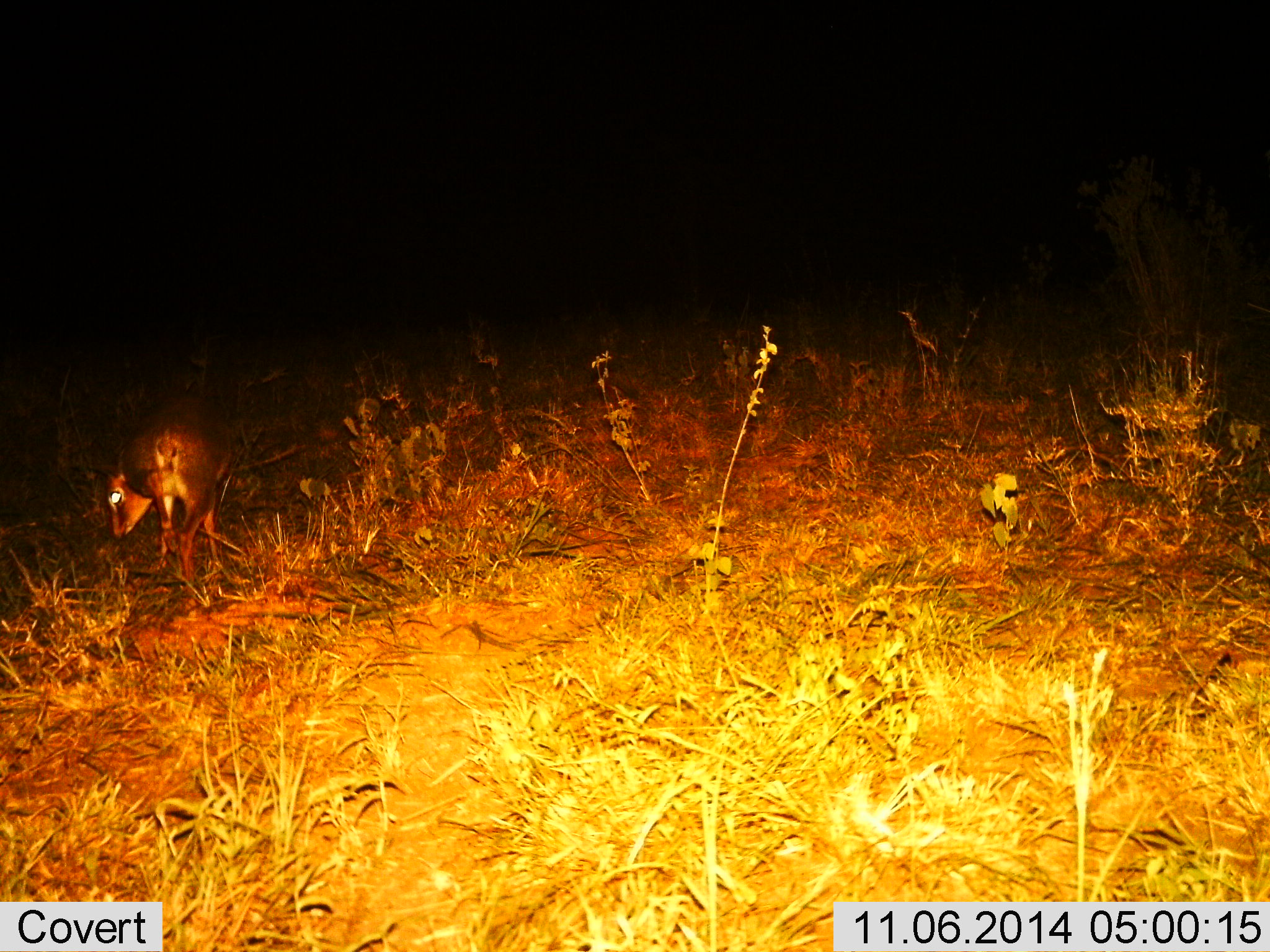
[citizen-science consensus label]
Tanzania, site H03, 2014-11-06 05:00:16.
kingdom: Animalia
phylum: Chordata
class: Mammalia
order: Artiodactyla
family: Bovidae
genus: Madoqua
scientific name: Madoqua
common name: dikdik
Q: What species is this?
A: Dikdik (Madoqua).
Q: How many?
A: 1.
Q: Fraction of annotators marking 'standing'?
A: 20%.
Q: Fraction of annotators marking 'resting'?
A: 0%.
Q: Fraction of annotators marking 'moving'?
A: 0%.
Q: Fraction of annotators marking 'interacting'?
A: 0%.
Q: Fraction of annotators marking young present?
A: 0%.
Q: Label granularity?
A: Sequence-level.